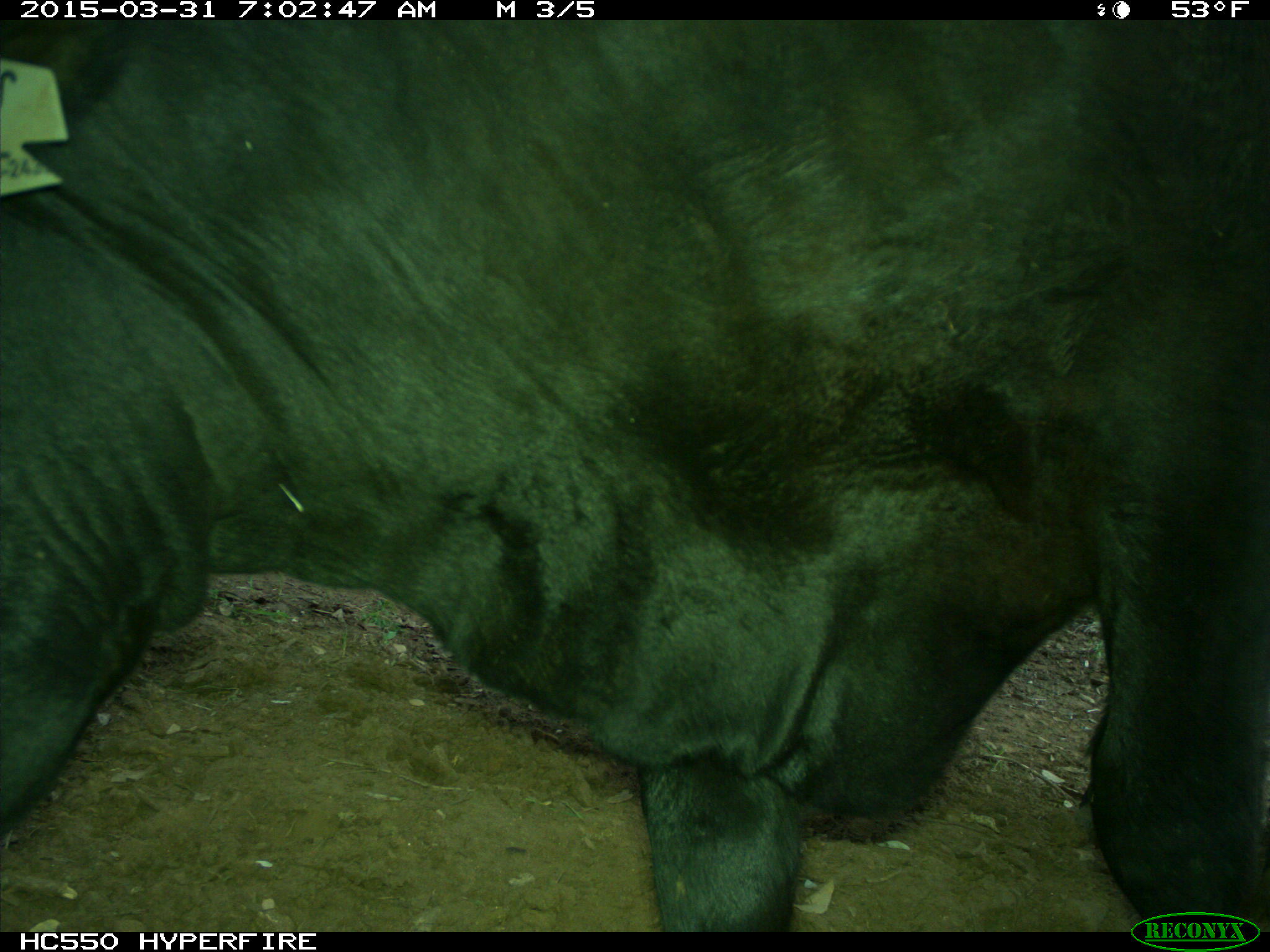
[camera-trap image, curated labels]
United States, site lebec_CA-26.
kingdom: Animalia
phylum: Chordata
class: Mammalia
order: Artiodactyla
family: Bovidae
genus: Bos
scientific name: Bos taurus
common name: domestic cow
Bos taurus (domestic cow).